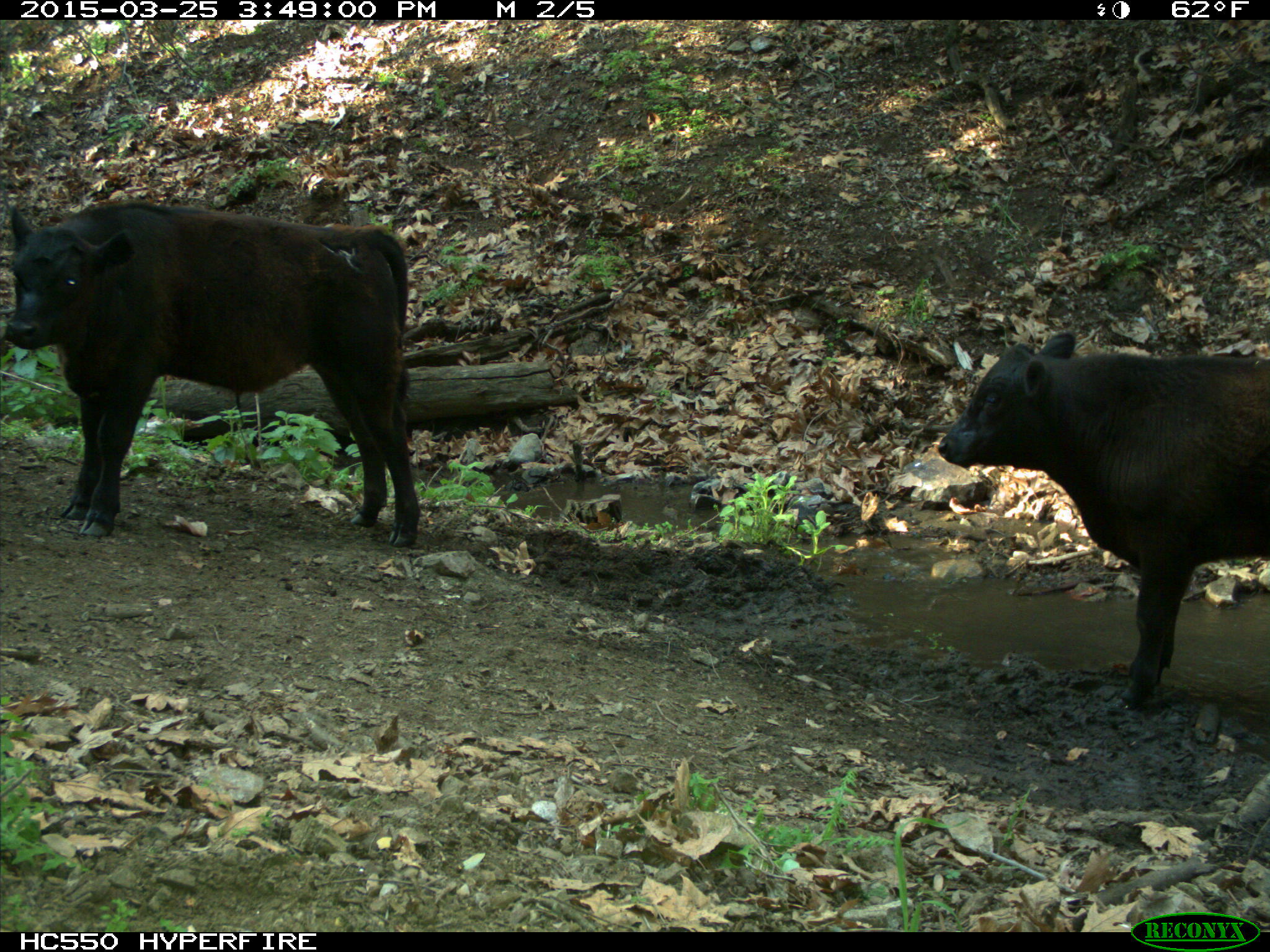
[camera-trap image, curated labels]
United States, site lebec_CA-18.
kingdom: Animalia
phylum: Chordata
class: Mammalia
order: Artiodactyla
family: Bovidae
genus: Bos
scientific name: Bos taurus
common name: domestic cow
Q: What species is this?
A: Bos taurus (domestic cow).